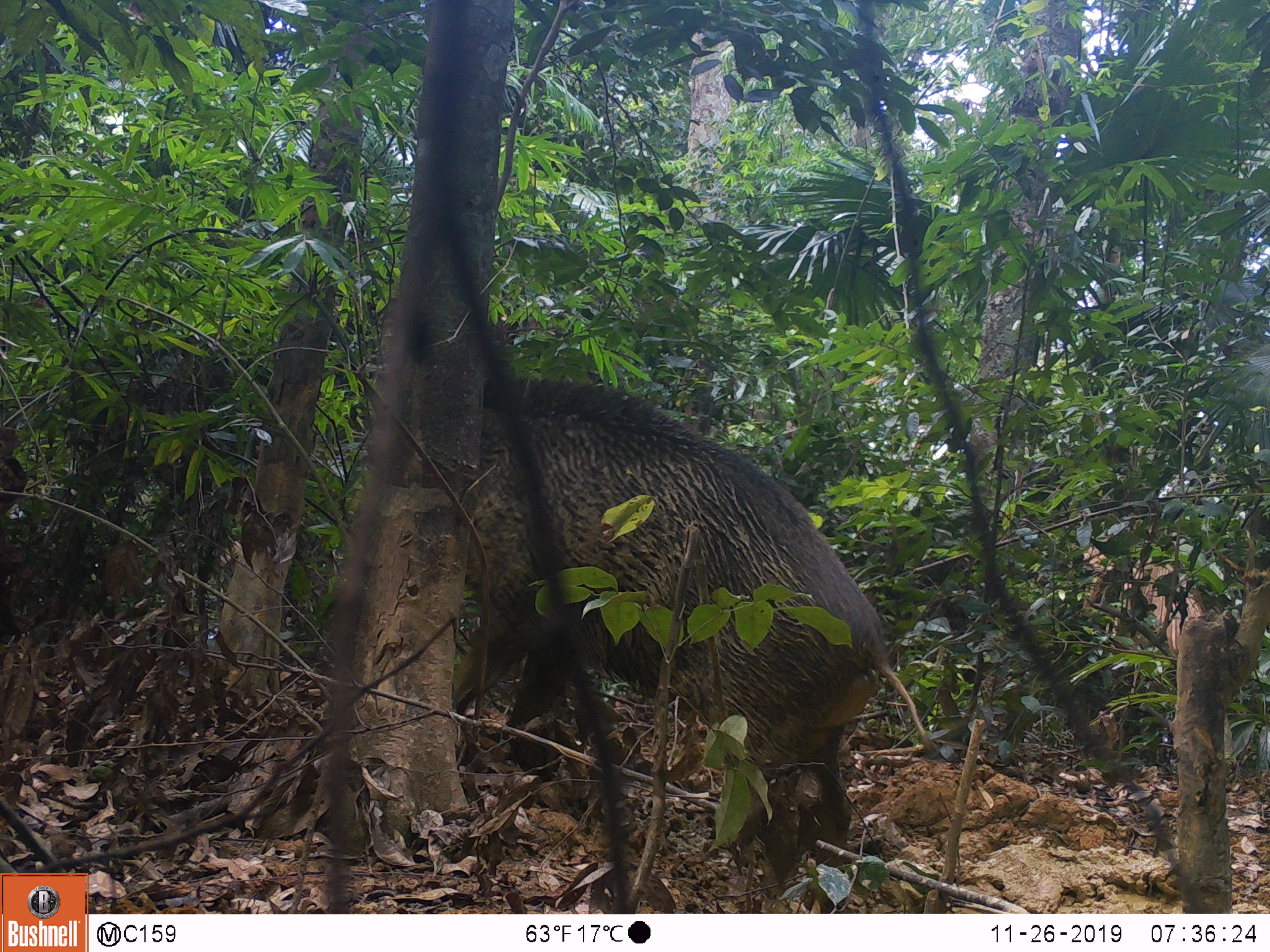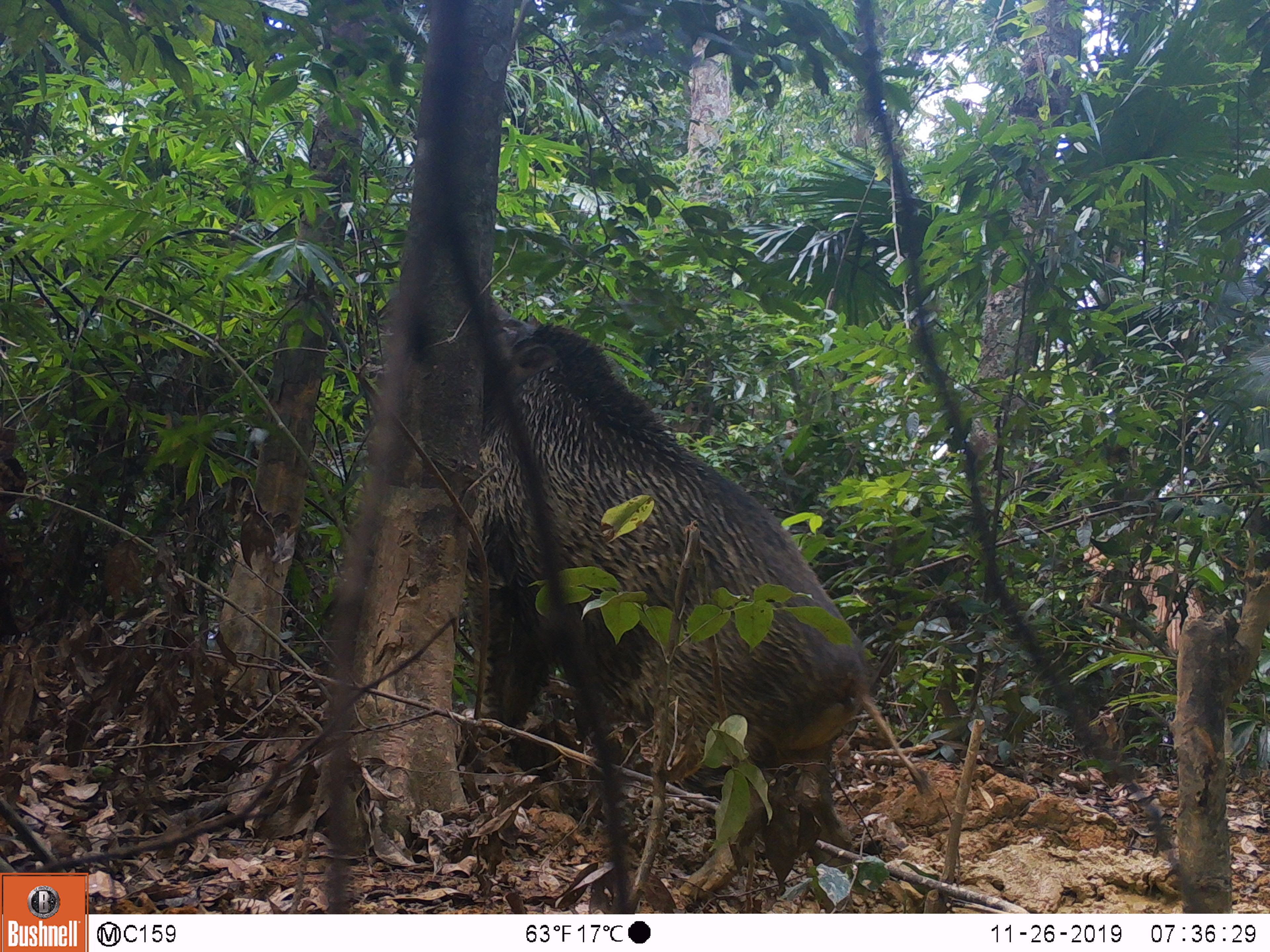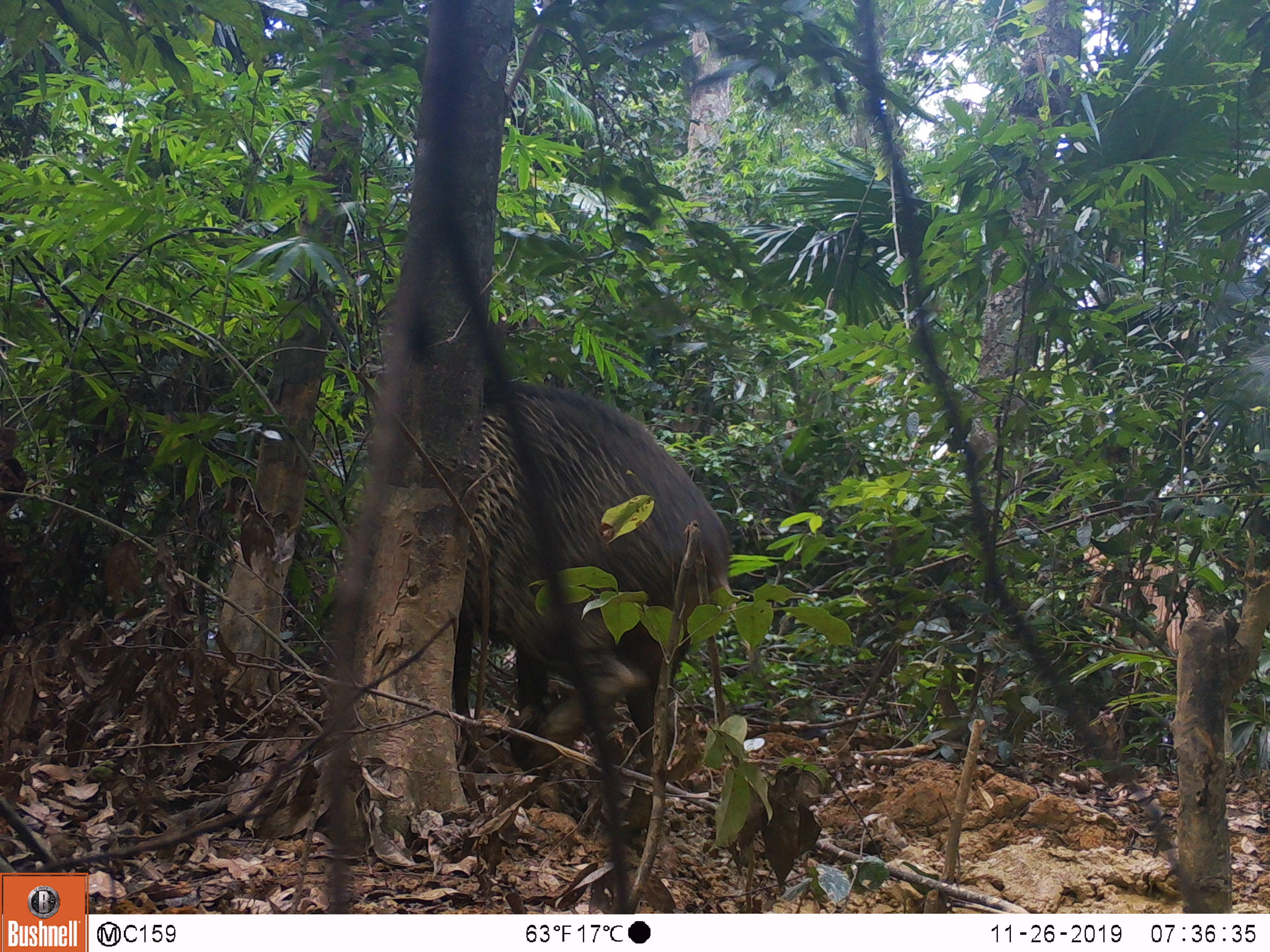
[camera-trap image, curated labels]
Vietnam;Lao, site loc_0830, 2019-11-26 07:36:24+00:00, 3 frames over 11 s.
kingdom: Animalia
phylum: Chordata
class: Mammalia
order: Artiodactyla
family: Suidae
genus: Sus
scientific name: Sus scrofa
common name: eurasian wild pig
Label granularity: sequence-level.